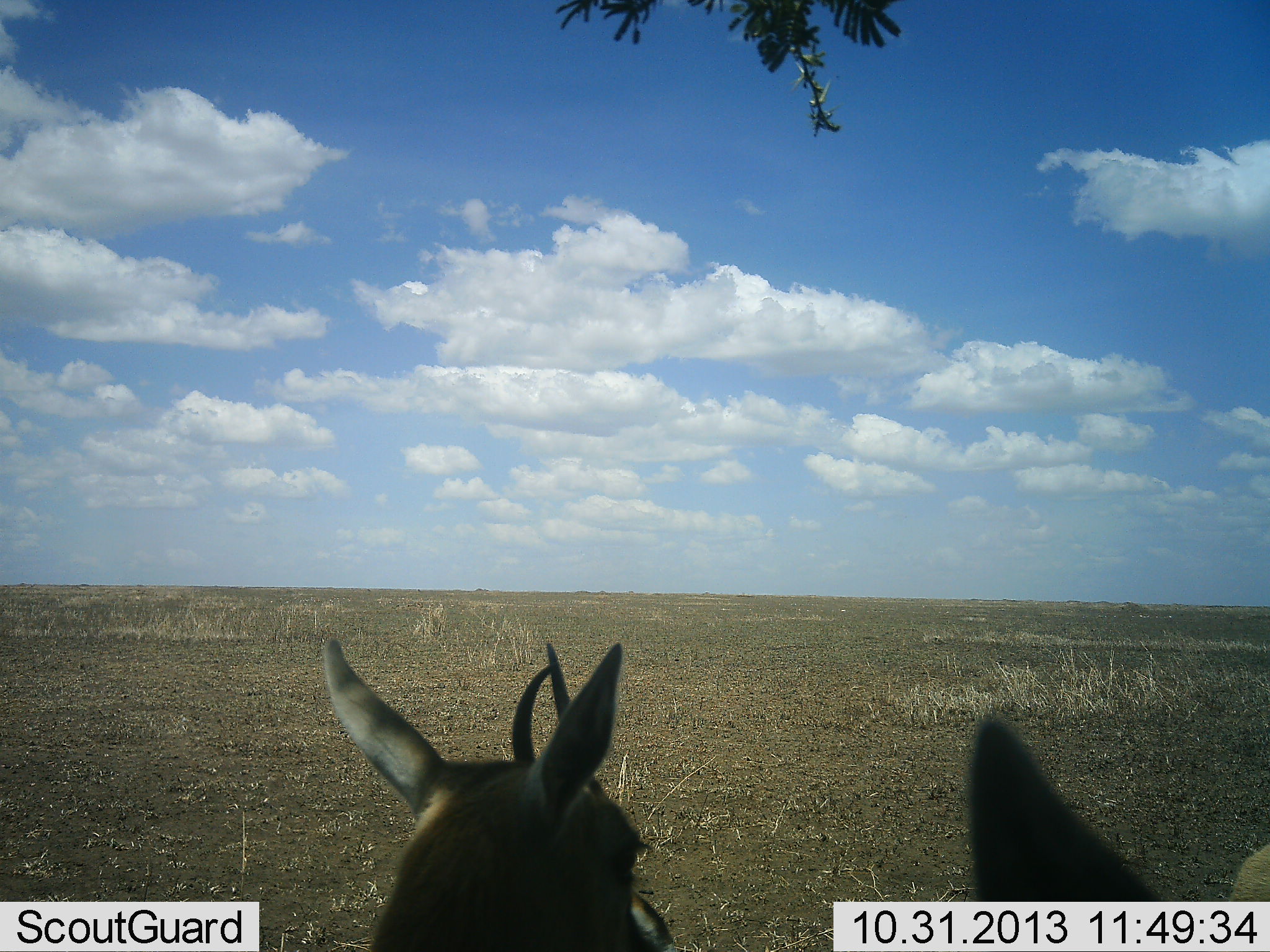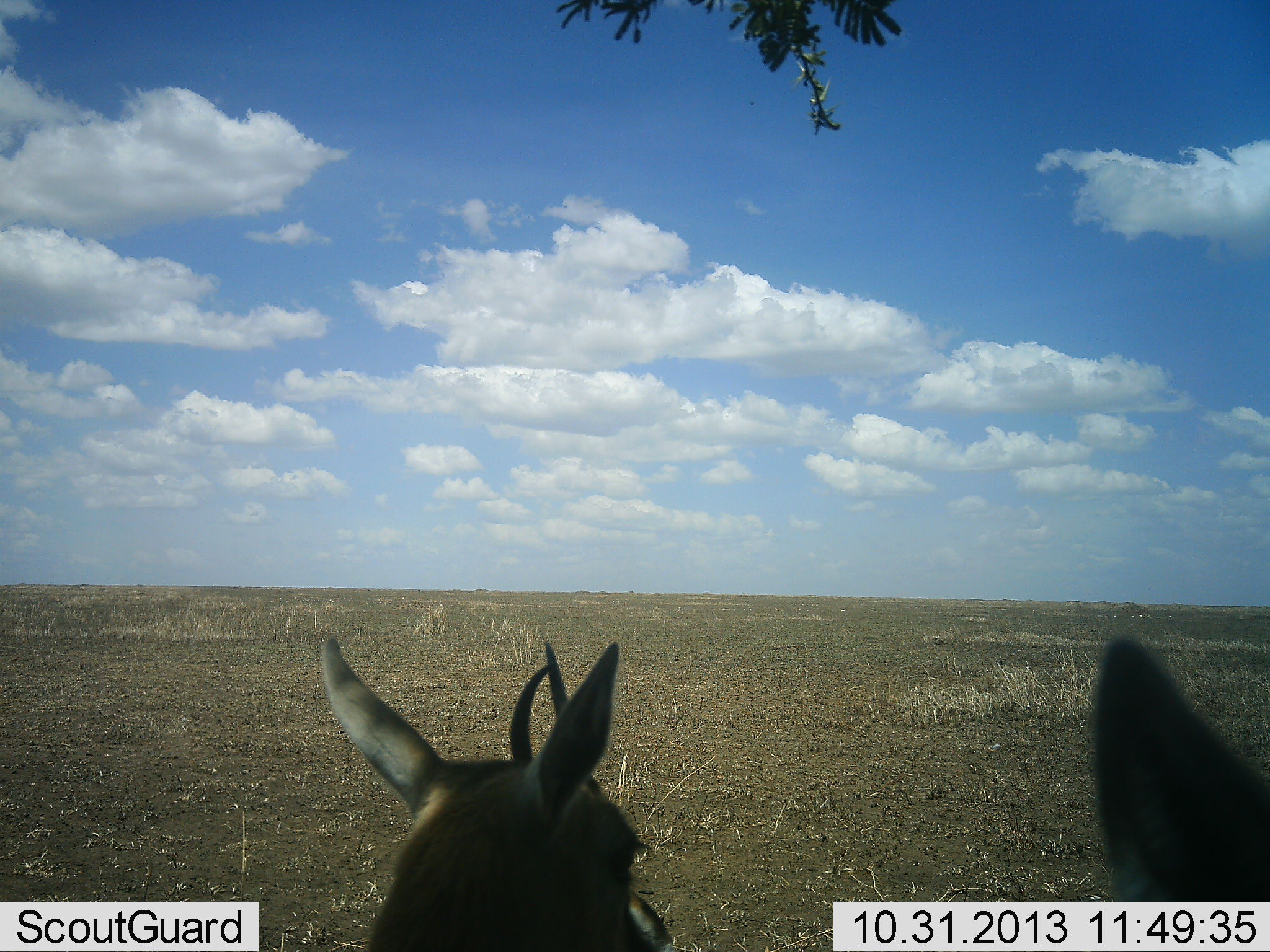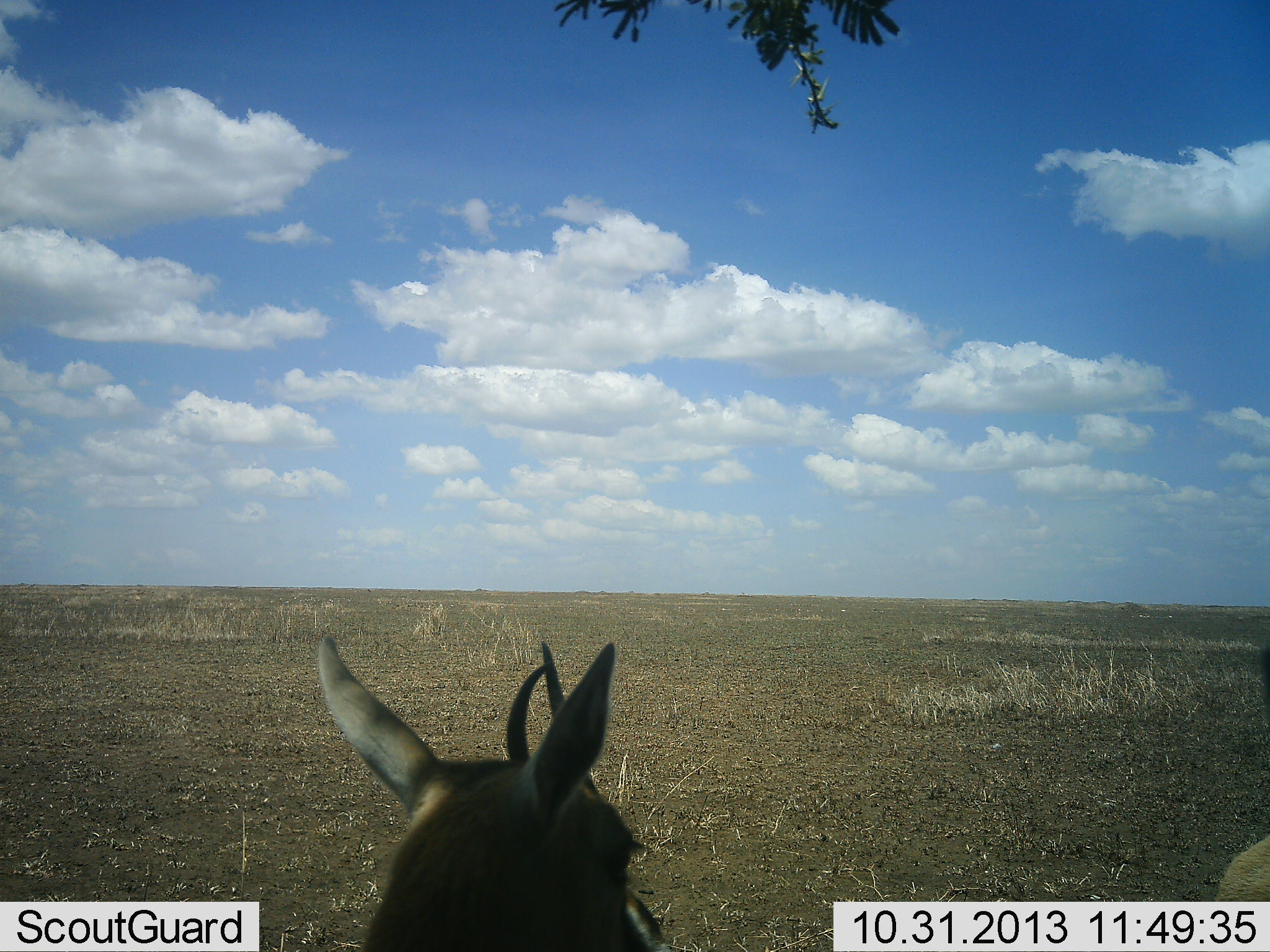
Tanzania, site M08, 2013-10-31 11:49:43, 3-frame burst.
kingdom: Animalia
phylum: Chordata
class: Mammalia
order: Artiodactyla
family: Bovidae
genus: Eudorcas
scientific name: Eudorcas thomsonii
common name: thomson's gazelle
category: gazellethomsons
Gazellethomsons (thomson's gazelle) (Eudorcas thomsonii), count 2. Behavior (volunteer vote fractions): standing 80%, resting 30%, moving 0%, interacting 0%. Young present (vote fraction): 0%. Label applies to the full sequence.